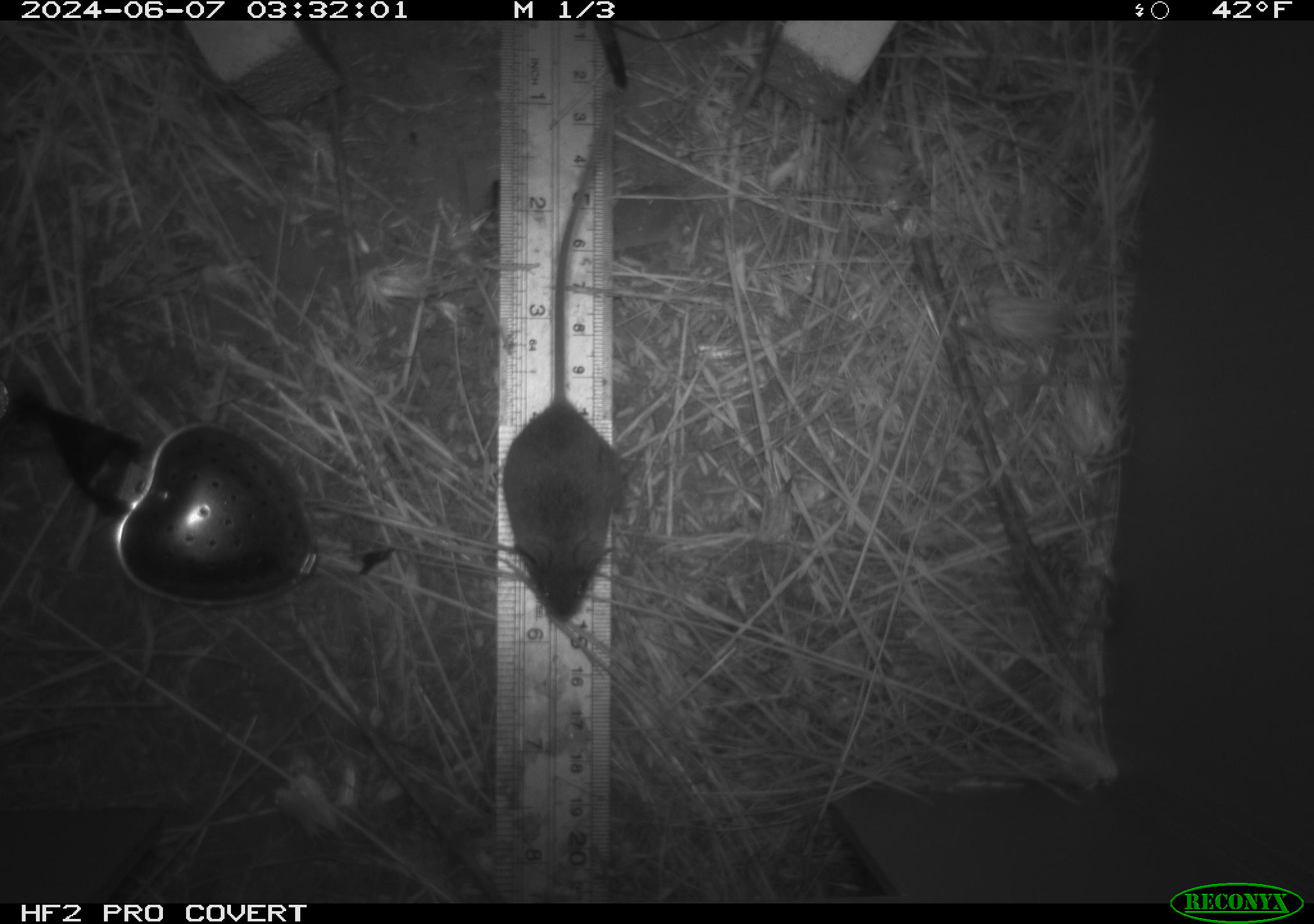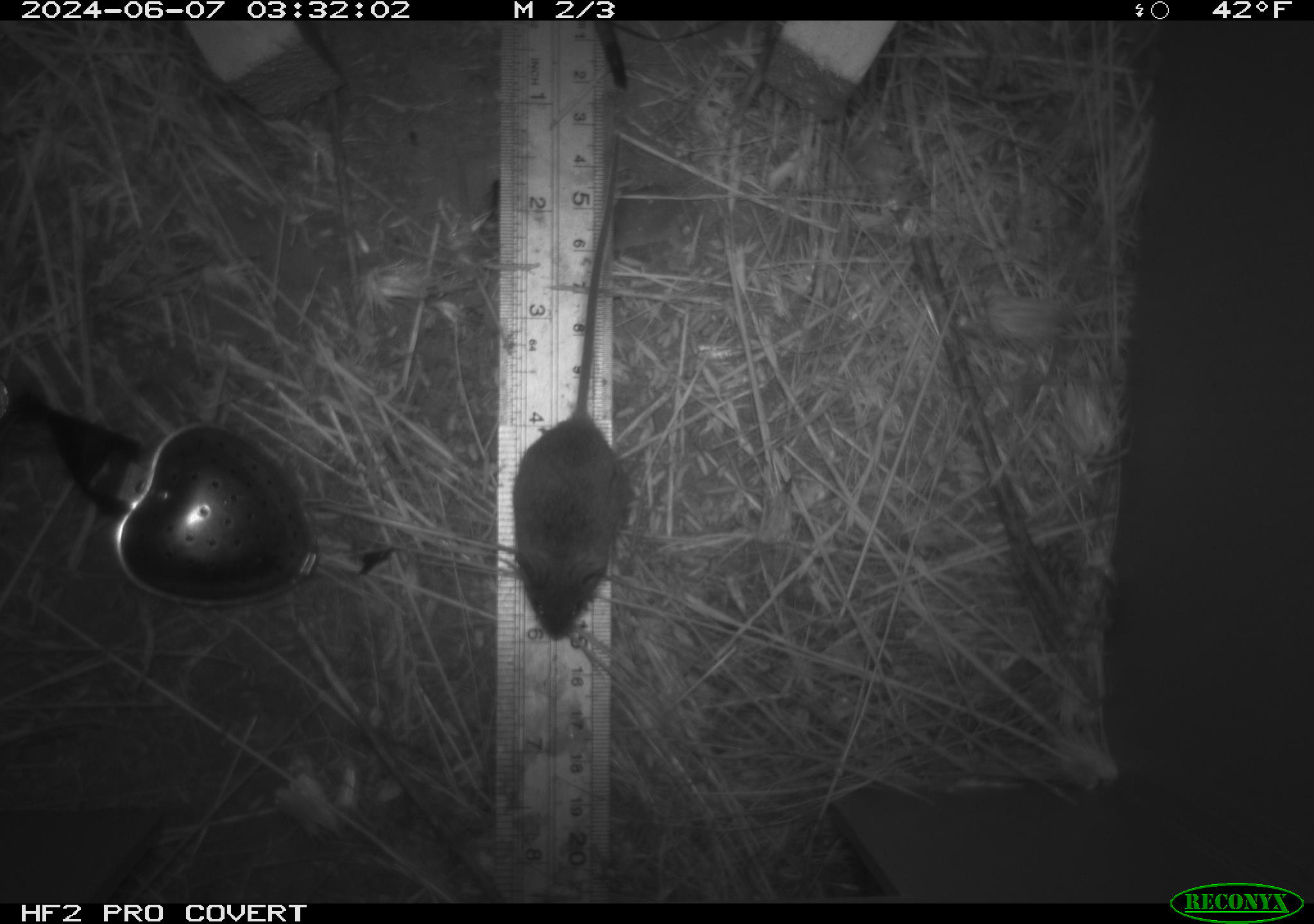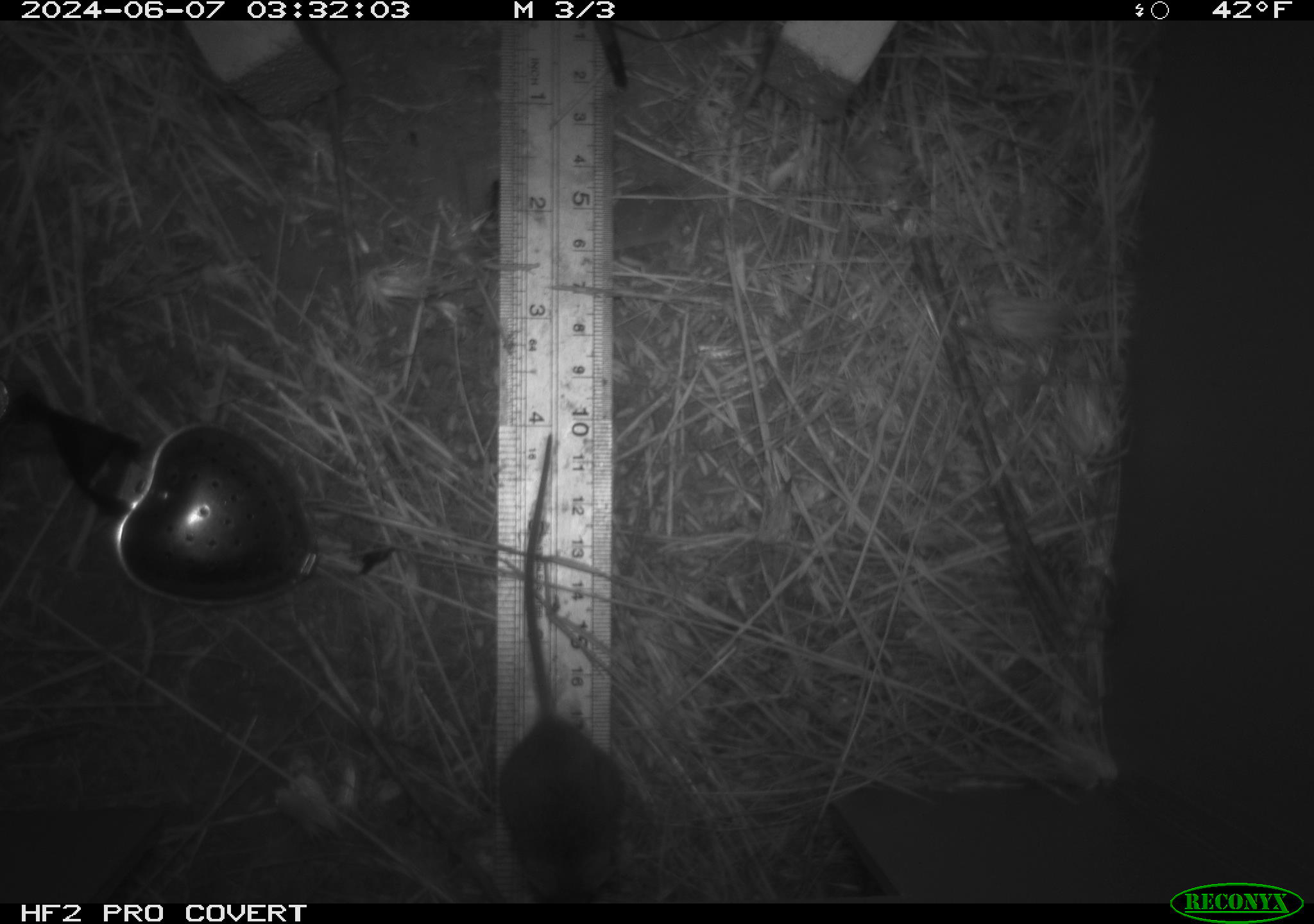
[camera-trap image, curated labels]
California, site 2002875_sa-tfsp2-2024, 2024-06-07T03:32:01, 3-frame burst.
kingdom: Animalia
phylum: Chordata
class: Mammalia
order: Rodentia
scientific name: Rodentia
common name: mouse species